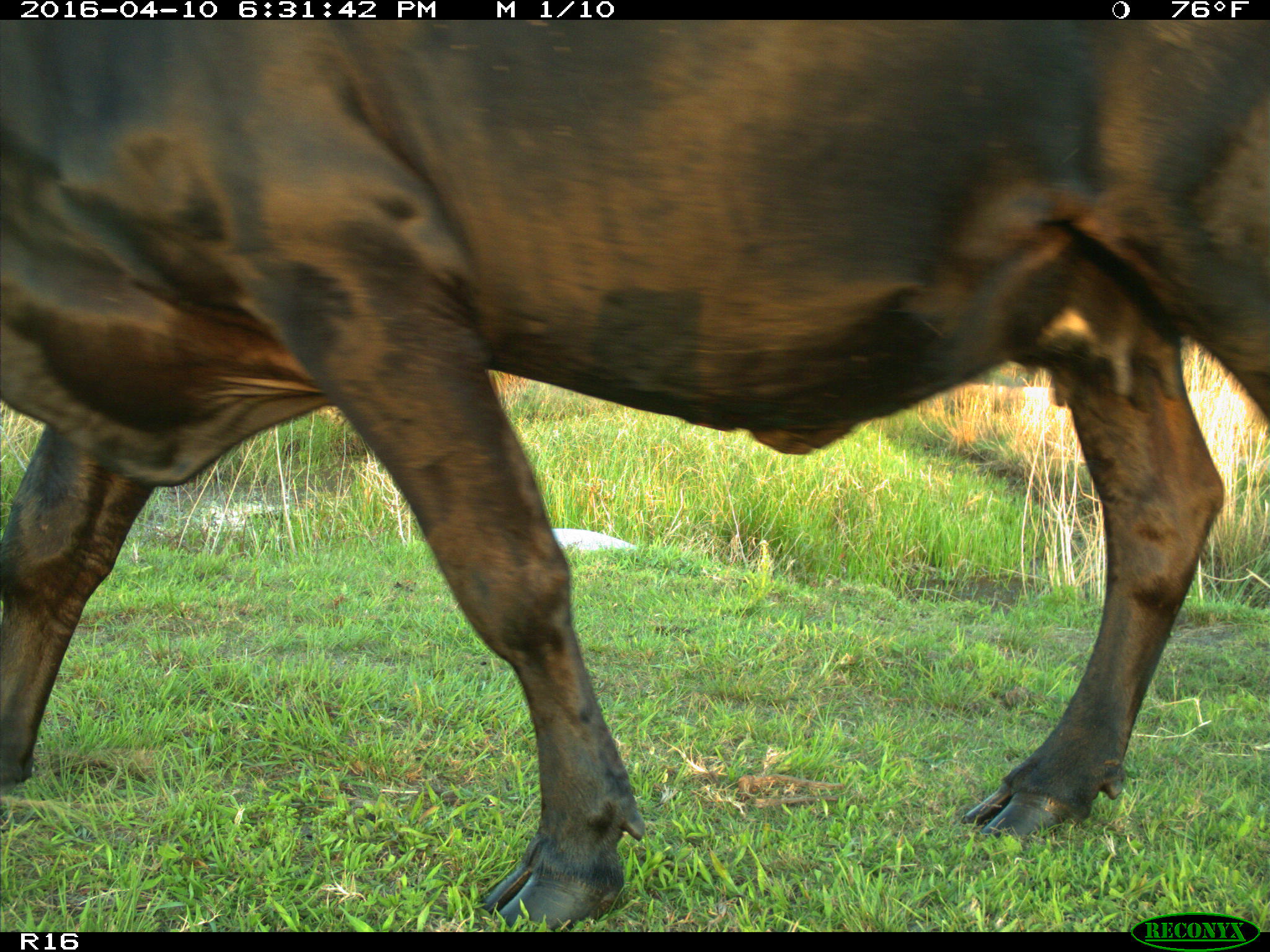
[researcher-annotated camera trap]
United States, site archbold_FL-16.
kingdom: Animalia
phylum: Chordata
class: Mammalia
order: Artiodactyla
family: Bovidae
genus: Bos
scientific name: Bos taurus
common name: domestic cow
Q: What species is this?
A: Bos taurus (domestic cow).